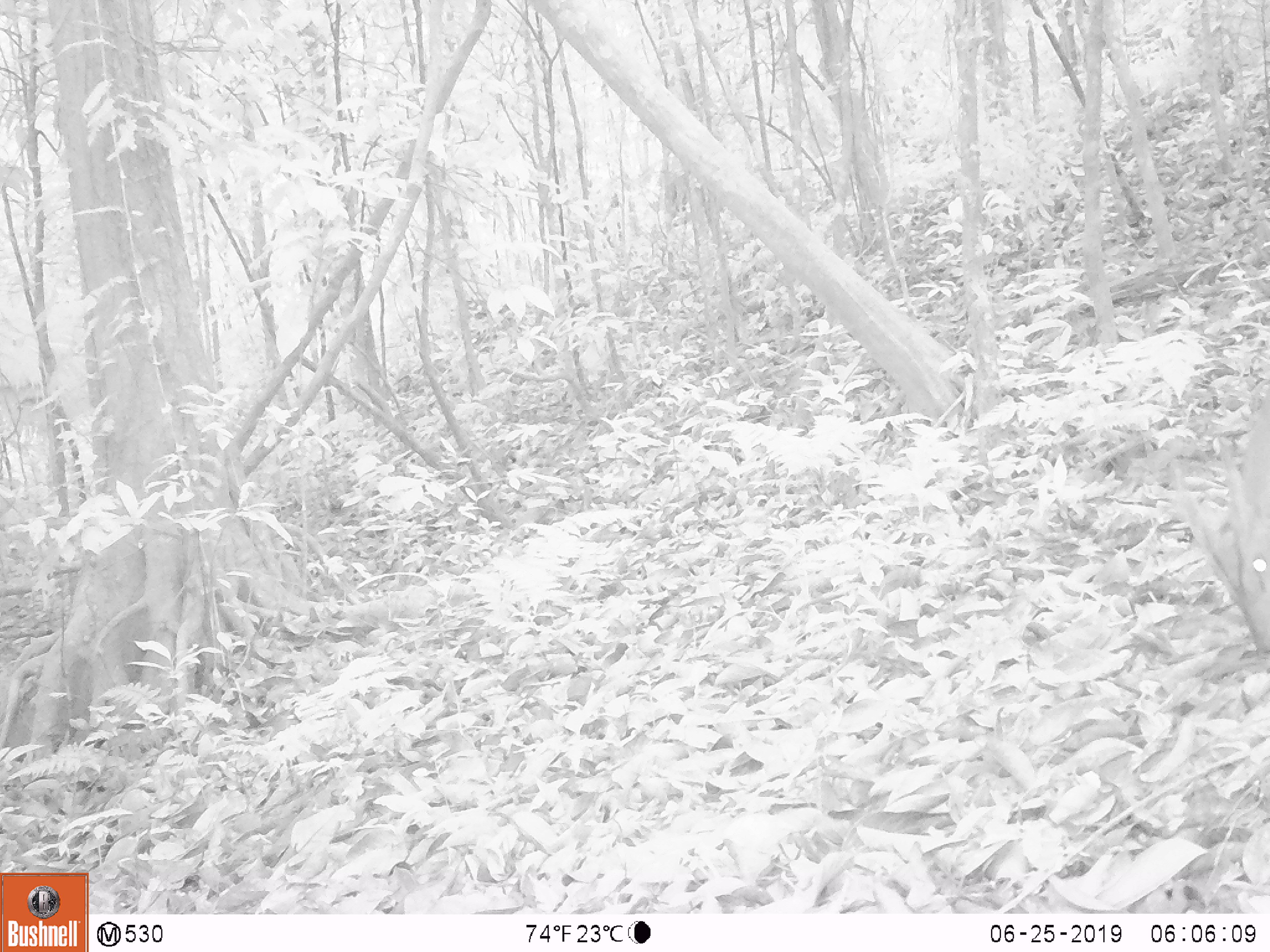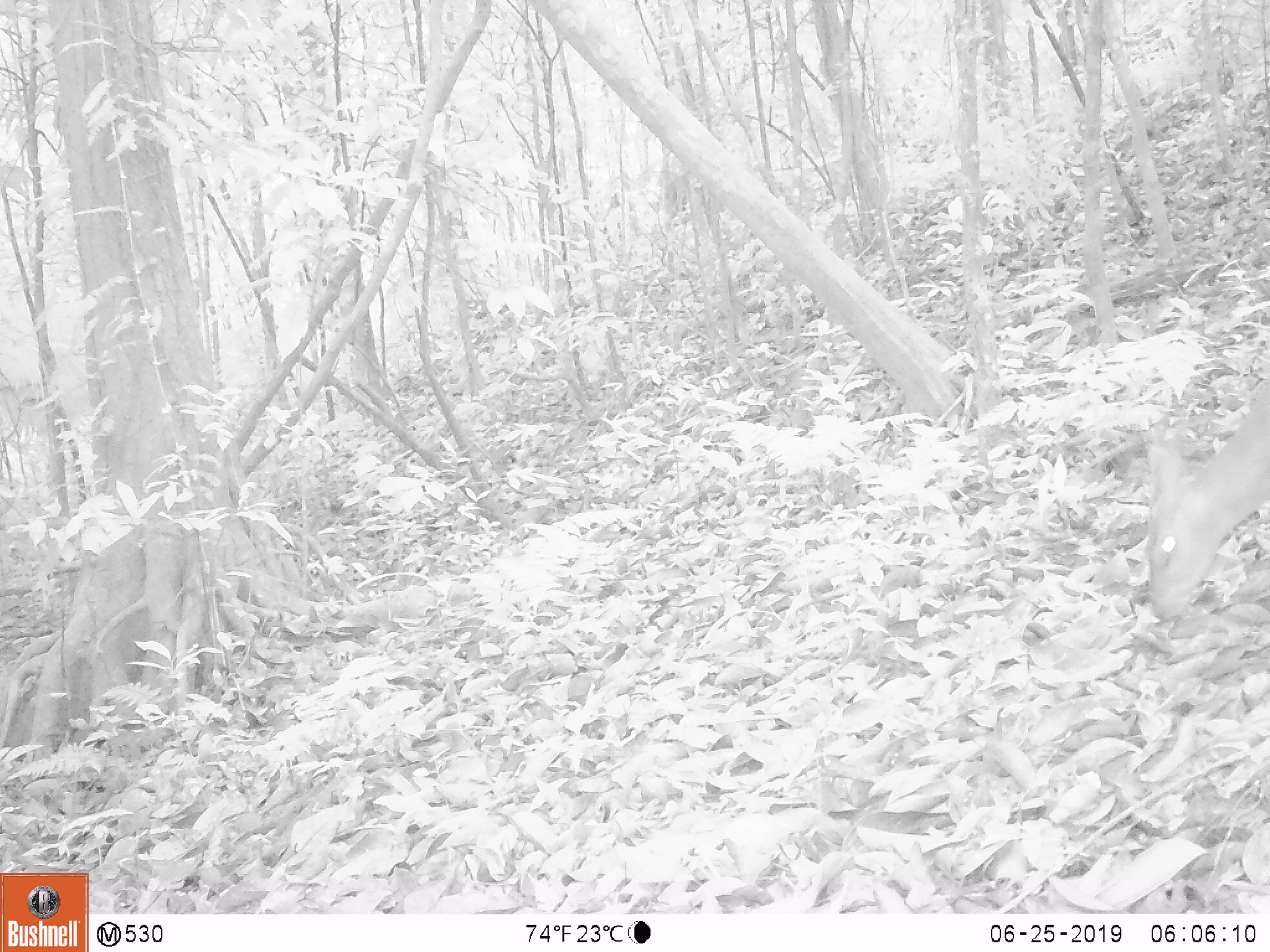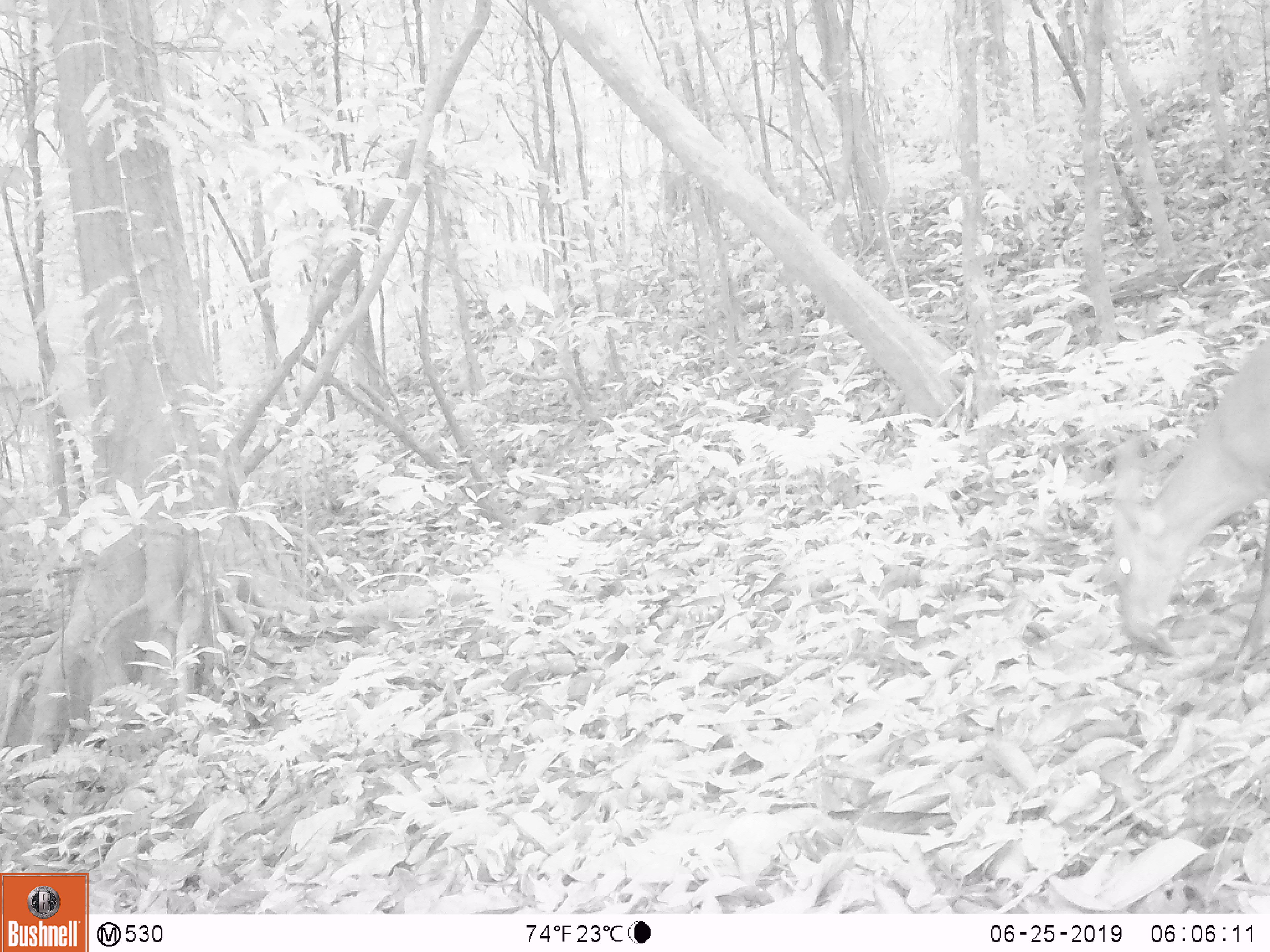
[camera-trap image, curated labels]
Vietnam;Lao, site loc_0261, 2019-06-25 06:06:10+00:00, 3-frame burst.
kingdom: Animalia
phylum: Chordata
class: Mammalia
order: Artiodactyla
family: Cervidae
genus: Muntiacus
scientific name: Muntiacus vuquangensis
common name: large-antlered muntjac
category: large antlered muntjac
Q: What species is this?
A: Large antlered muntjac (large-antlered muntjac) (Muntiacus vuquangensis).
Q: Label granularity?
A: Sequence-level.